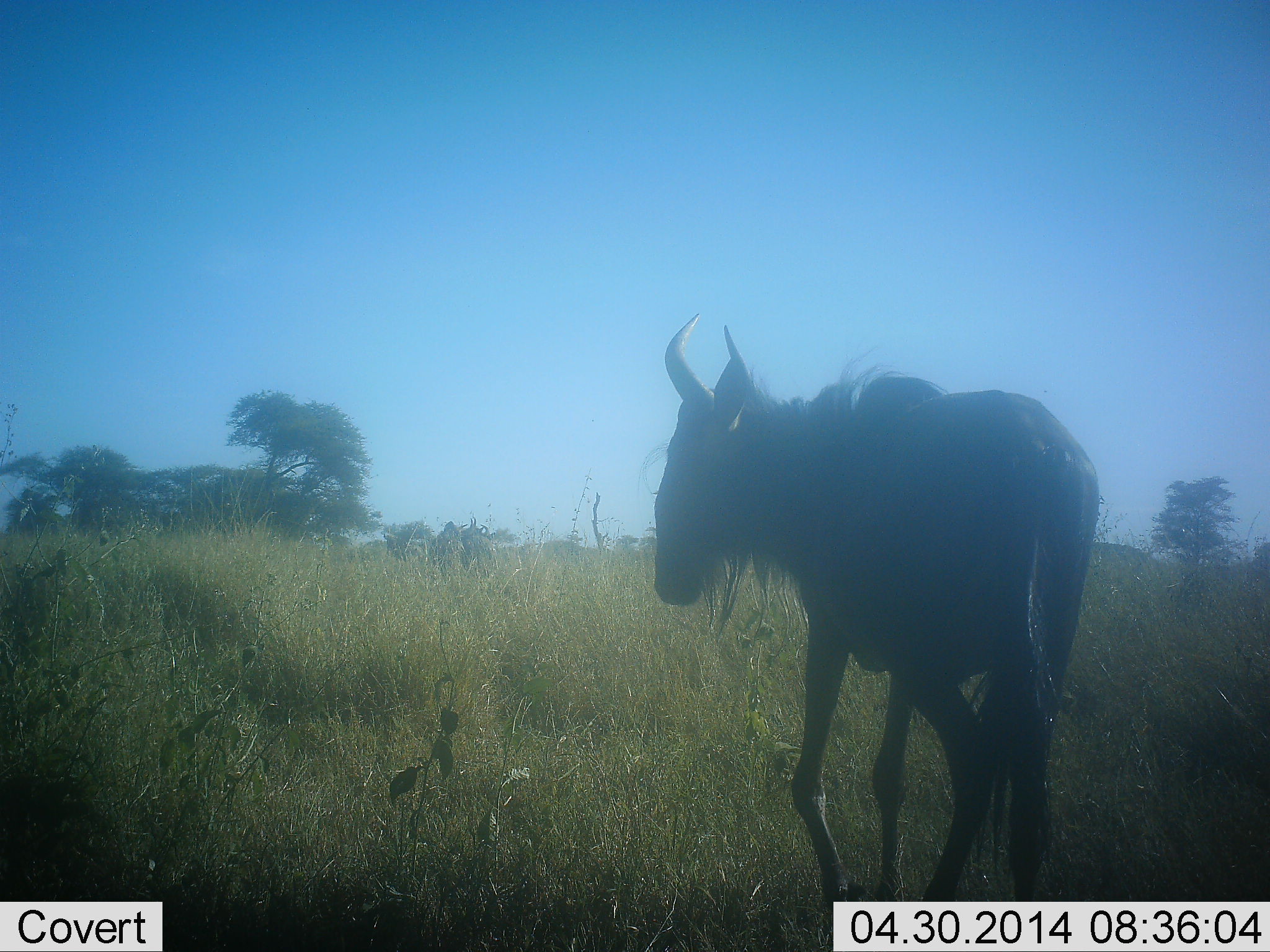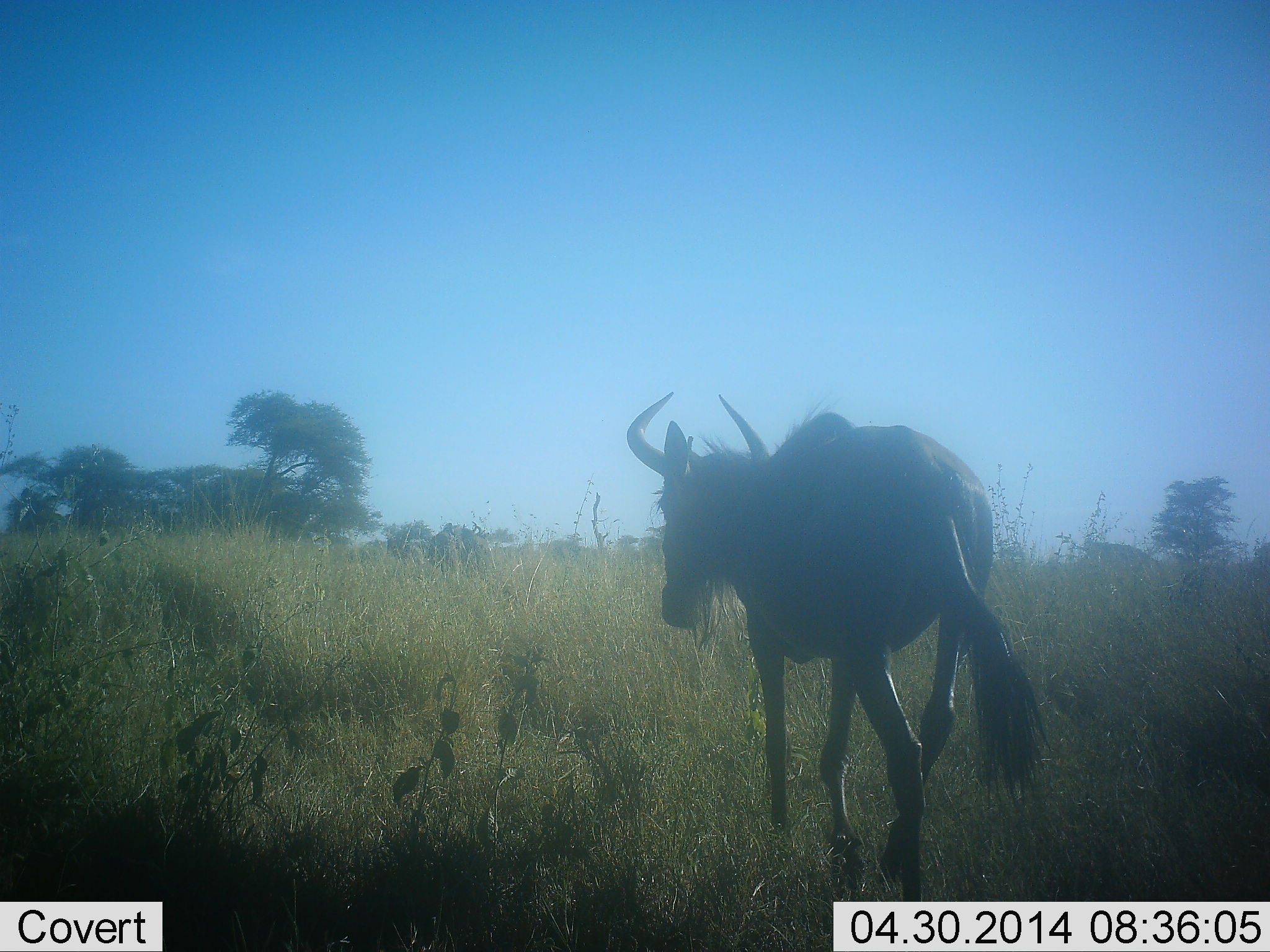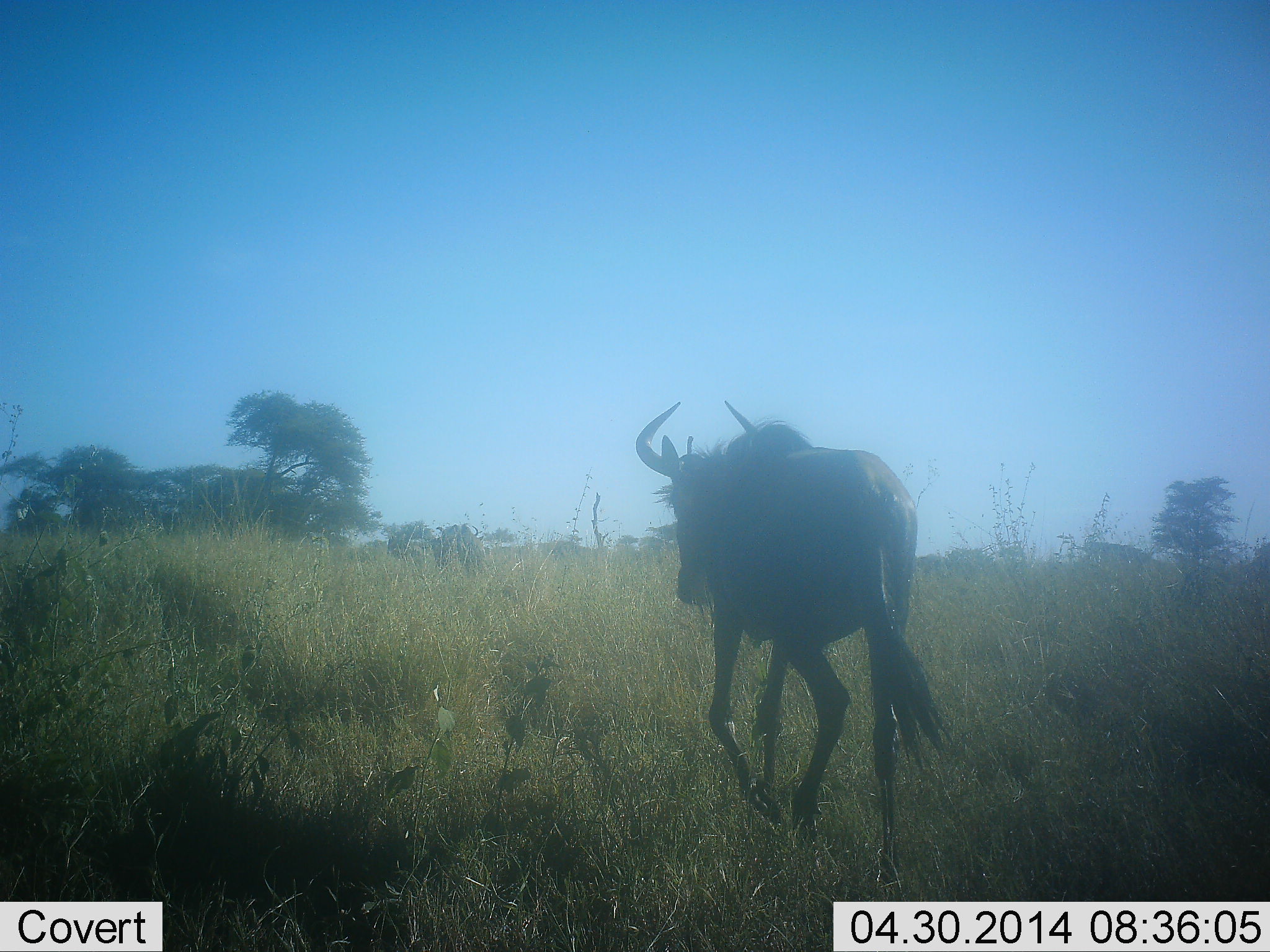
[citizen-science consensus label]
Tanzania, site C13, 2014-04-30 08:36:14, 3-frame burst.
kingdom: Animalia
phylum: Chordata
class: Mammalia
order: Artiodactyla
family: Bovidae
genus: Connochaetes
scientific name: Connochaetes taurinus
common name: blue wildebeest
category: wildebeest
Wildebeest (blue wildebeest) (Connochaetes taurinus), count 1. Behavior (volunteer vote fractions): standing 9%, resting 0%, moving 91%, interacting 0%. Young present (vote fraction): 0%. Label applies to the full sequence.